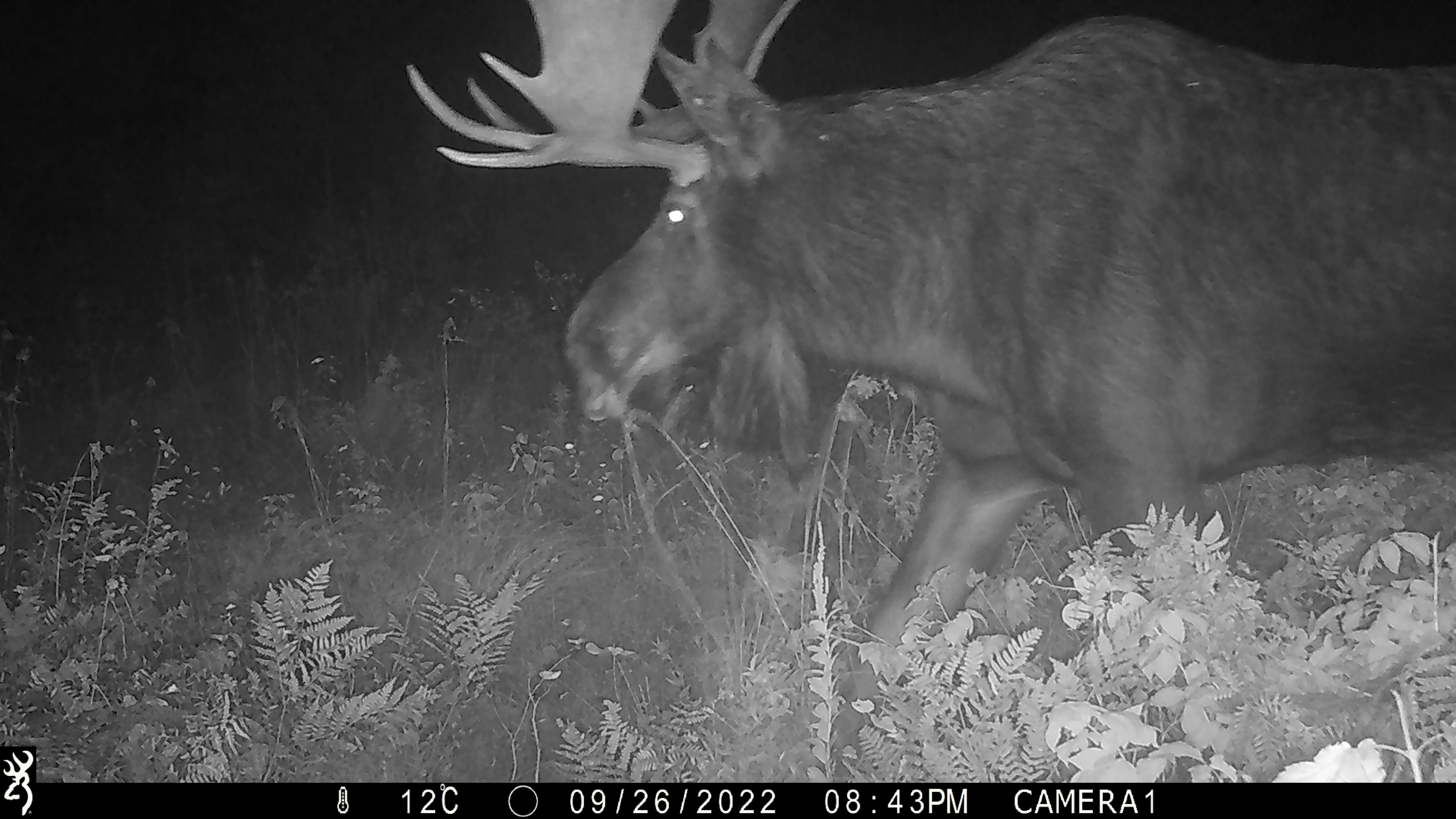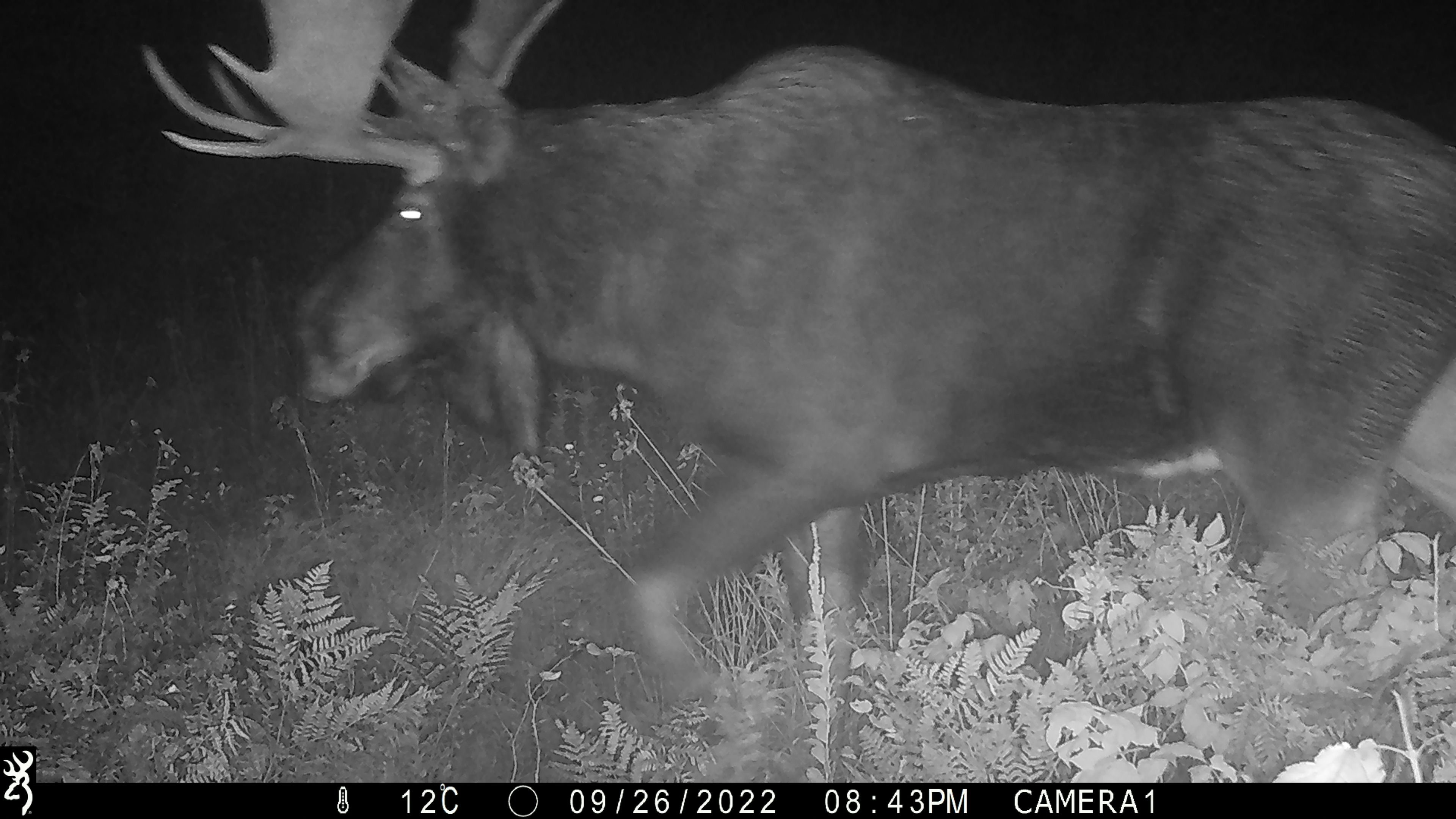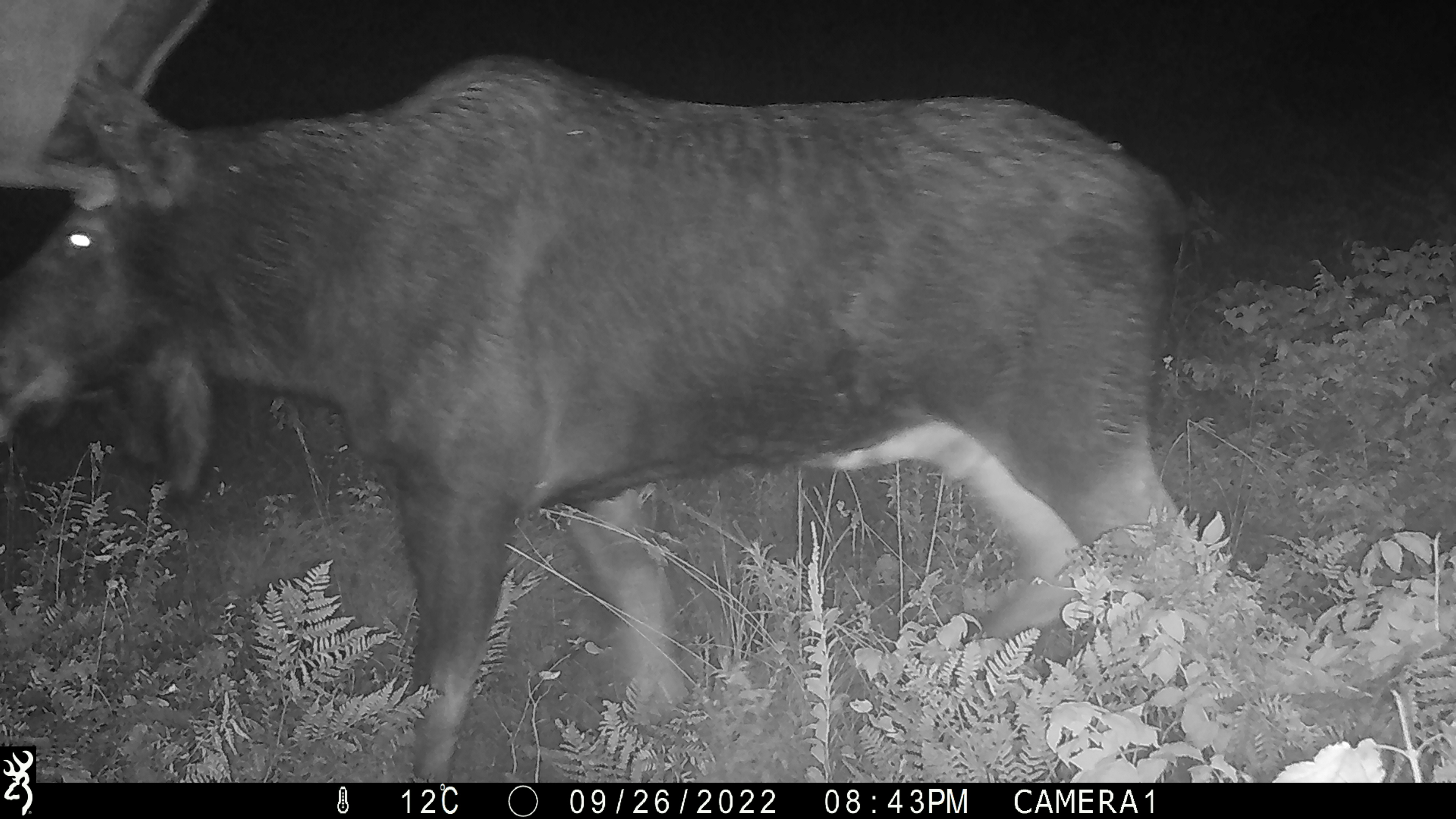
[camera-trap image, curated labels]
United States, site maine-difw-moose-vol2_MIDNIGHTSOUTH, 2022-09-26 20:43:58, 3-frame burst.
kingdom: Animalia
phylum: Chordata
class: Mammalia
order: Artiodactyla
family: Cervidae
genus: Alces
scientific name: Alces alces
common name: moose